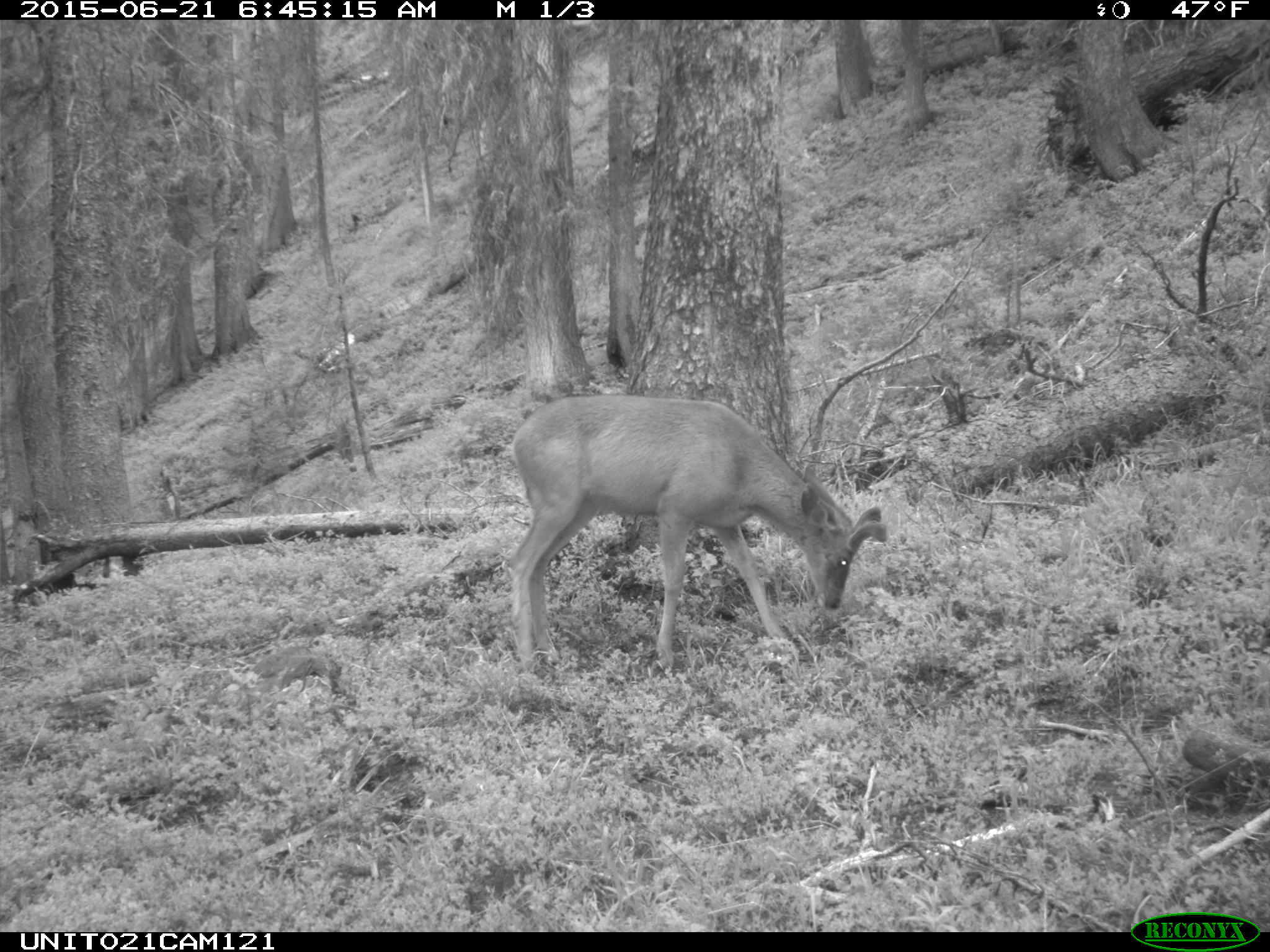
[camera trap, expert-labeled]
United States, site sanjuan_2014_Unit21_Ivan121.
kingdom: Animalia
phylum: Chordata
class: Mammalia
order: Artiodactyla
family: Cervidae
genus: Odocoileus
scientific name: Odocoileus hemionus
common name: mule deer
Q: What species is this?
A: Odocoileus hemionus (mule deer).